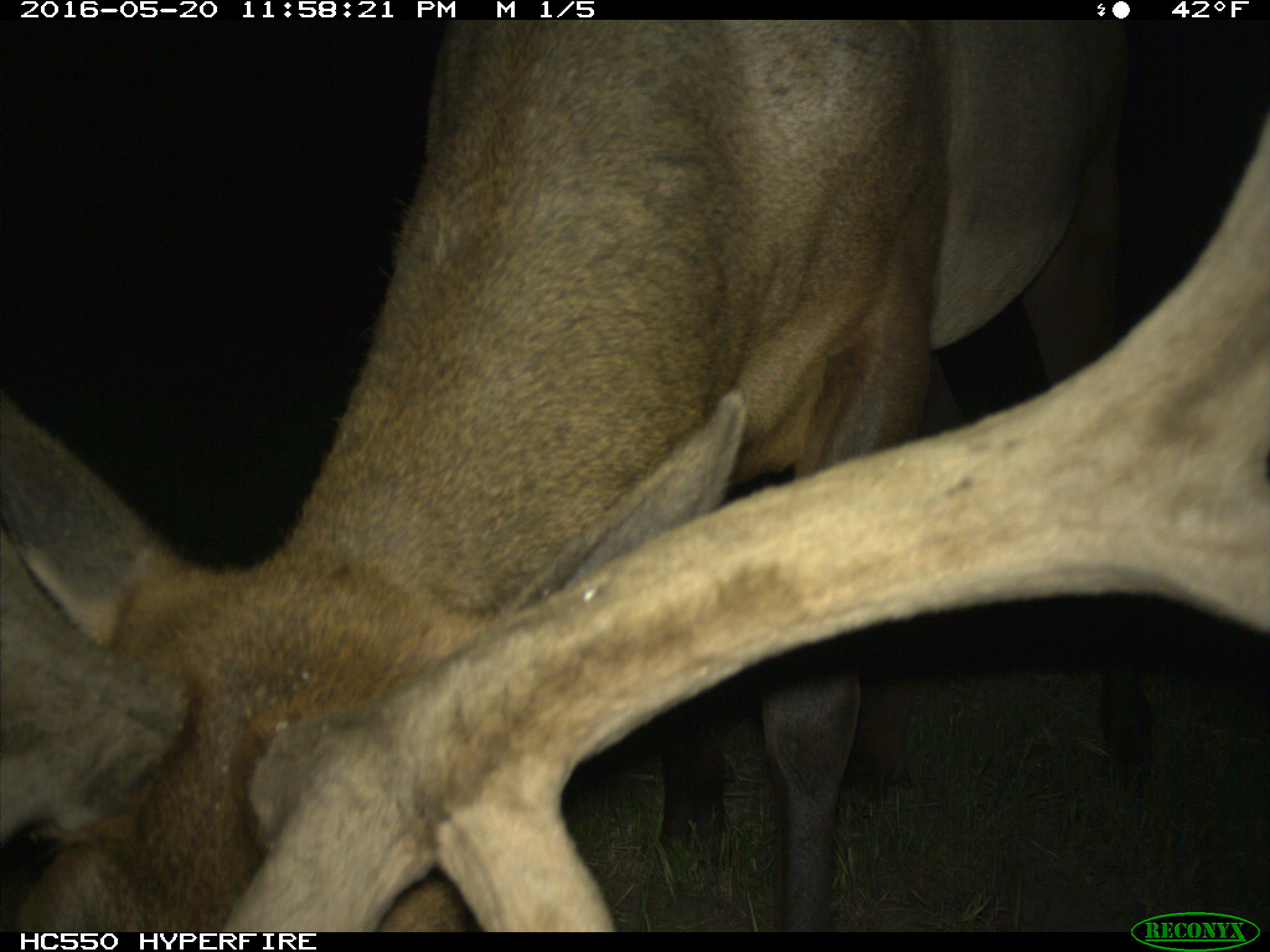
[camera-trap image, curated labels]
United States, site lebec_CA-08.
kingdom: Animalia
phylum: Chordata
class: Mammalia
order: Artiodactyla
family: Cervidae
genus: Cervus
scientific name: Cervus canadensis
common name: elk